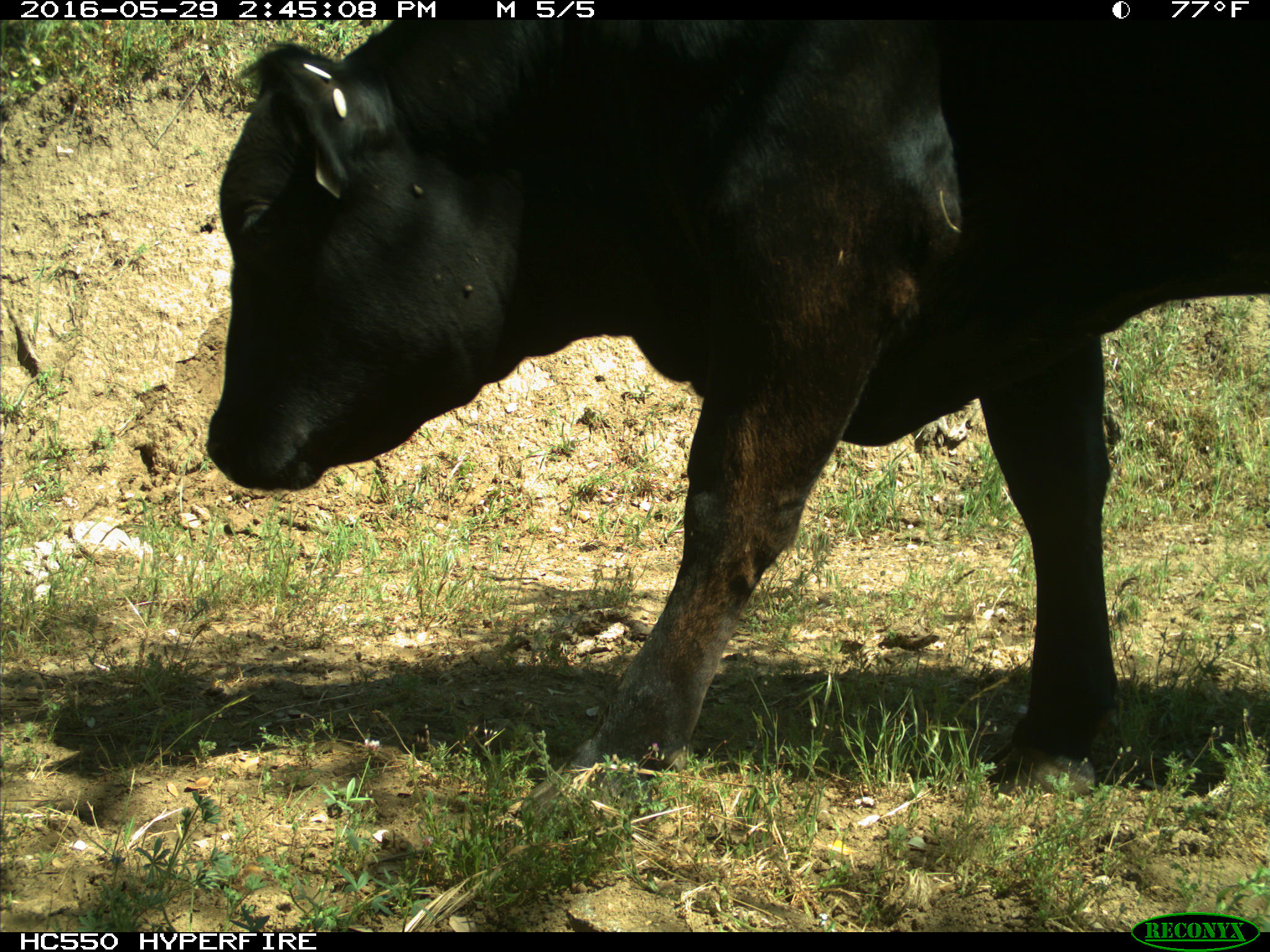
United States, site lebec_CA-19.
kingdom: Animalia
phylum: Chordata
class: Mammalia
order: Artiodactyla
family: Bovidae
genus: Bos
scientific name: Bos taurus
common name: domestic cow